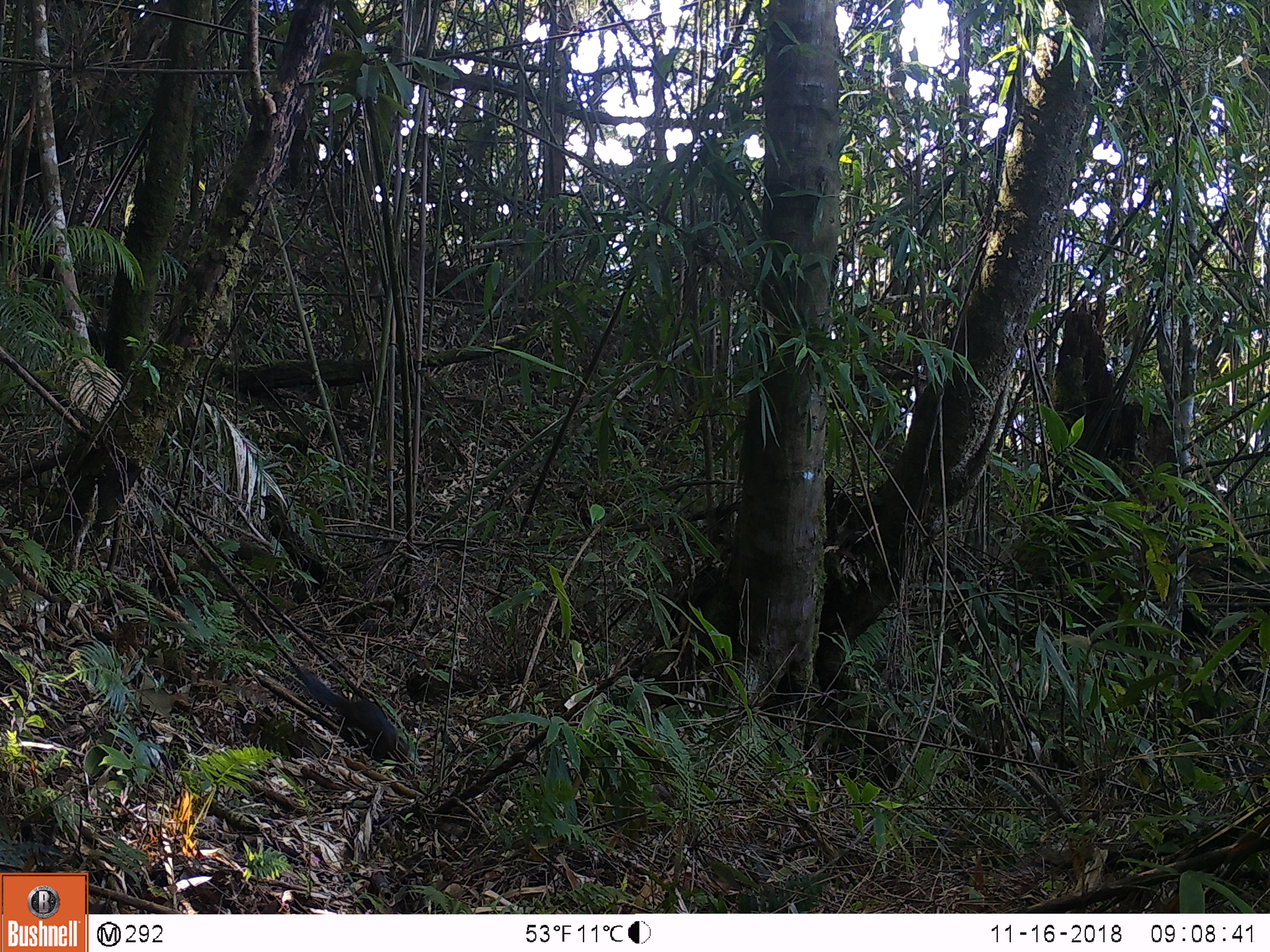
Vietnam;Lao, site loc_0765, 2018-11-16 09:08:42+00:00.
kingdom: Animalia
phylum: Chordata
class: Mammalia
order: Rodentia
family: Sciuridae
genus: Sciurus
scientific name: Sciurus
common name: squirrel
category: unidentified squirrel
Unidentified squirrel (squirrel) (Sciurus). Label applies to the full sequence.